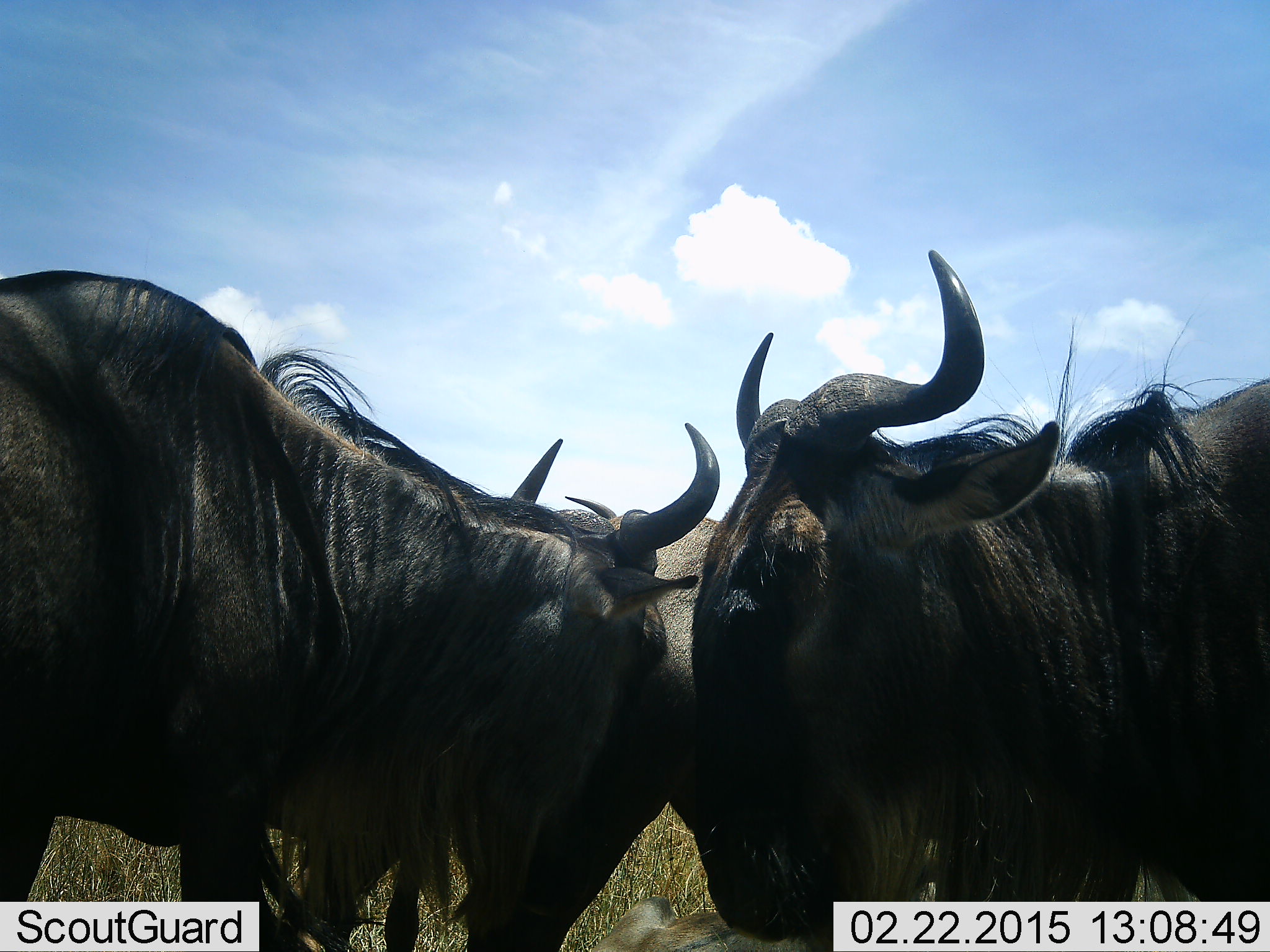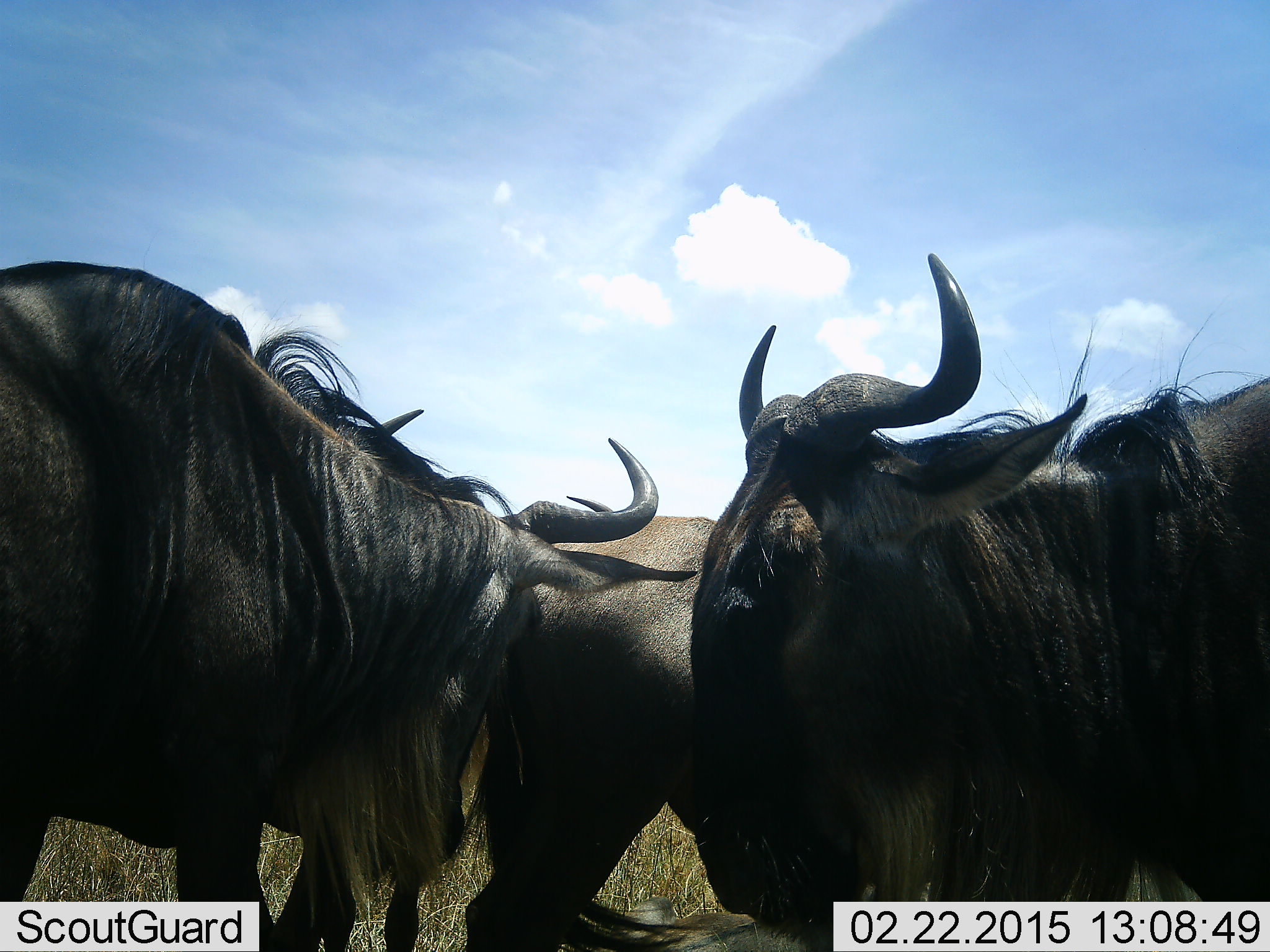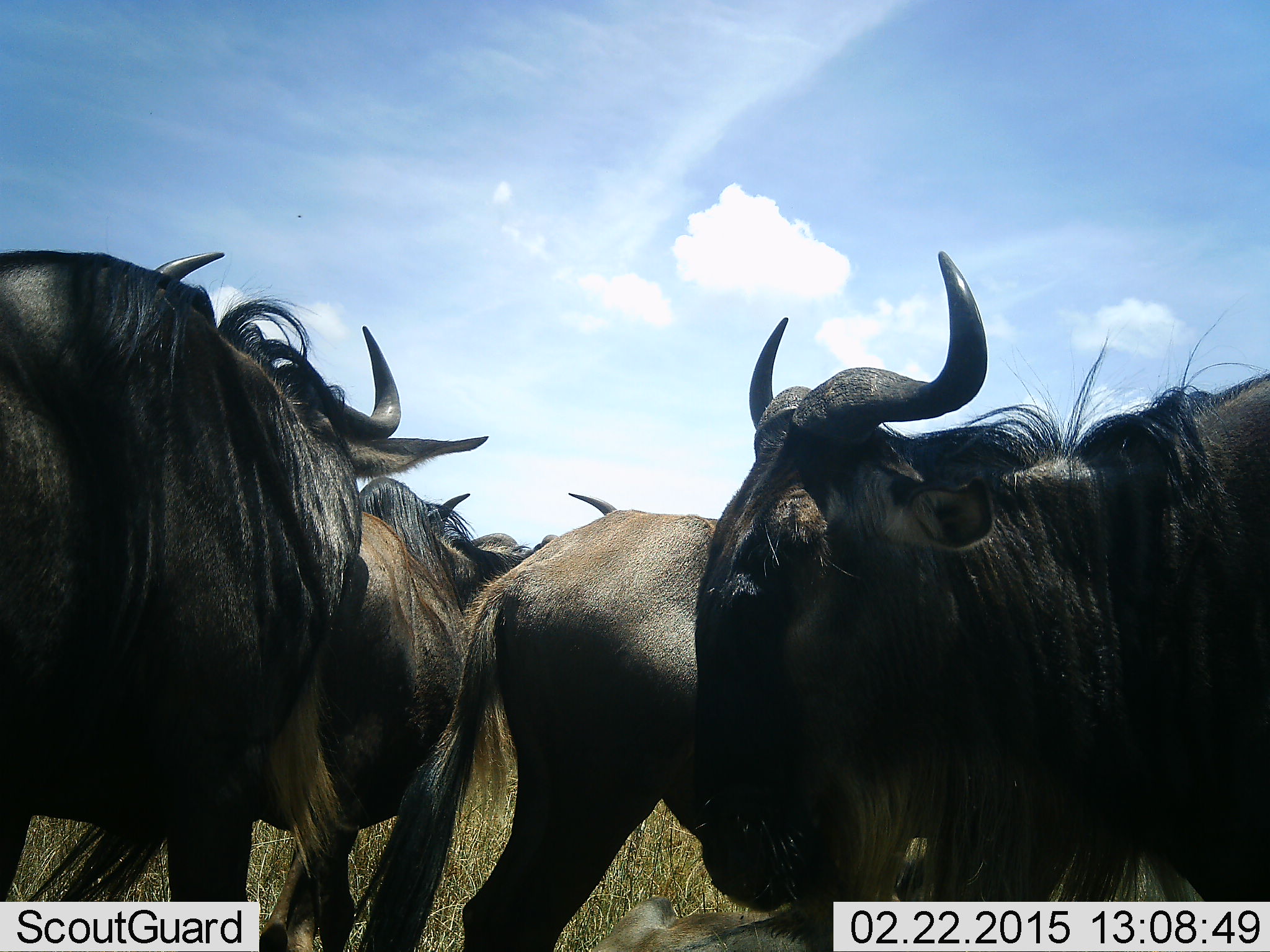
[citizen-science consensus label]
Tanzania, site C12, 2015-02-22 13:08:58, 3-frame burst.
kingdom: Animalia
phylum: Chordata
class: Mammalia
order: Artiodactyla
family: Bovidae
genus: Connochaetes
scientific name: Connochaetes taurinus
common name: blue wildebeest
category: wildebeest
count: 3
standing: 100%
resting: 0%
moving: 0%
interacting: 10%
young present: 0%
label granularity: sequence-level